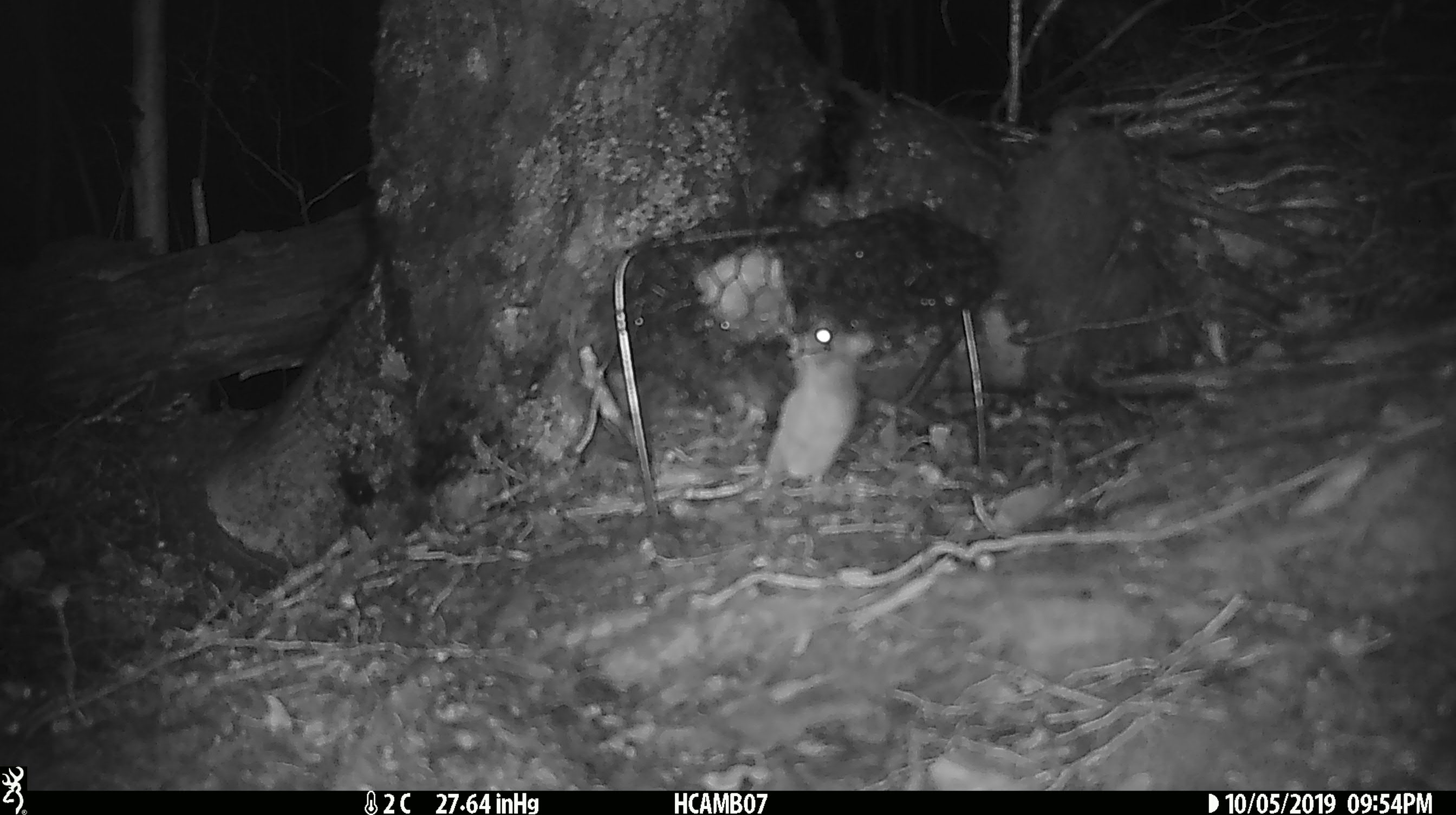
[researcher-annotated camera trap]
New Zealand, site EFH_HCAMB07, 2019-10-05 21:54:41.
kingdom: Animalia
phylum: Chordata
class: Mammalia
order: Rodentia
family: Muridae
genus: Mus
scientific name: Mus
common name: mouse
Mouse (Mus).